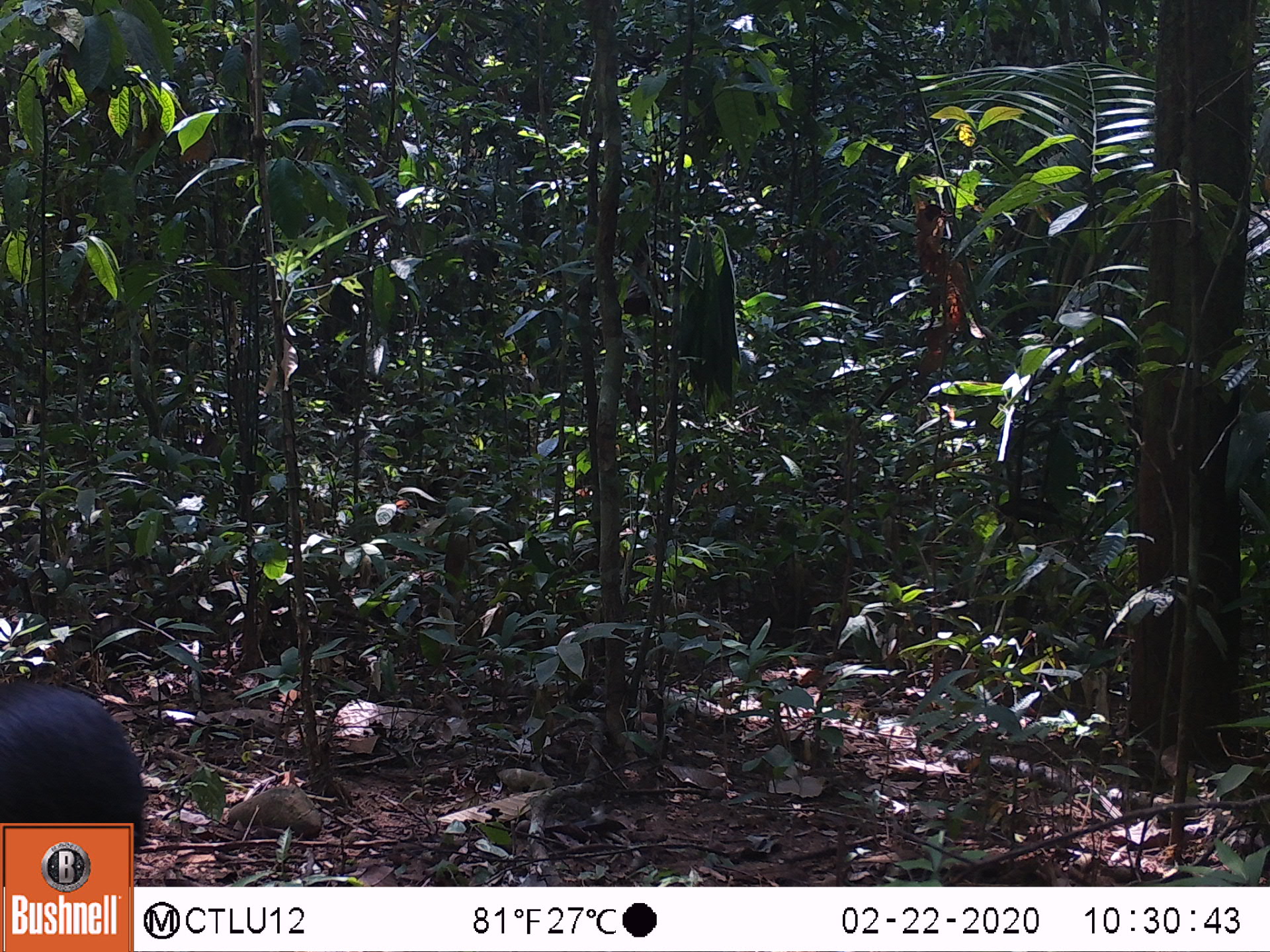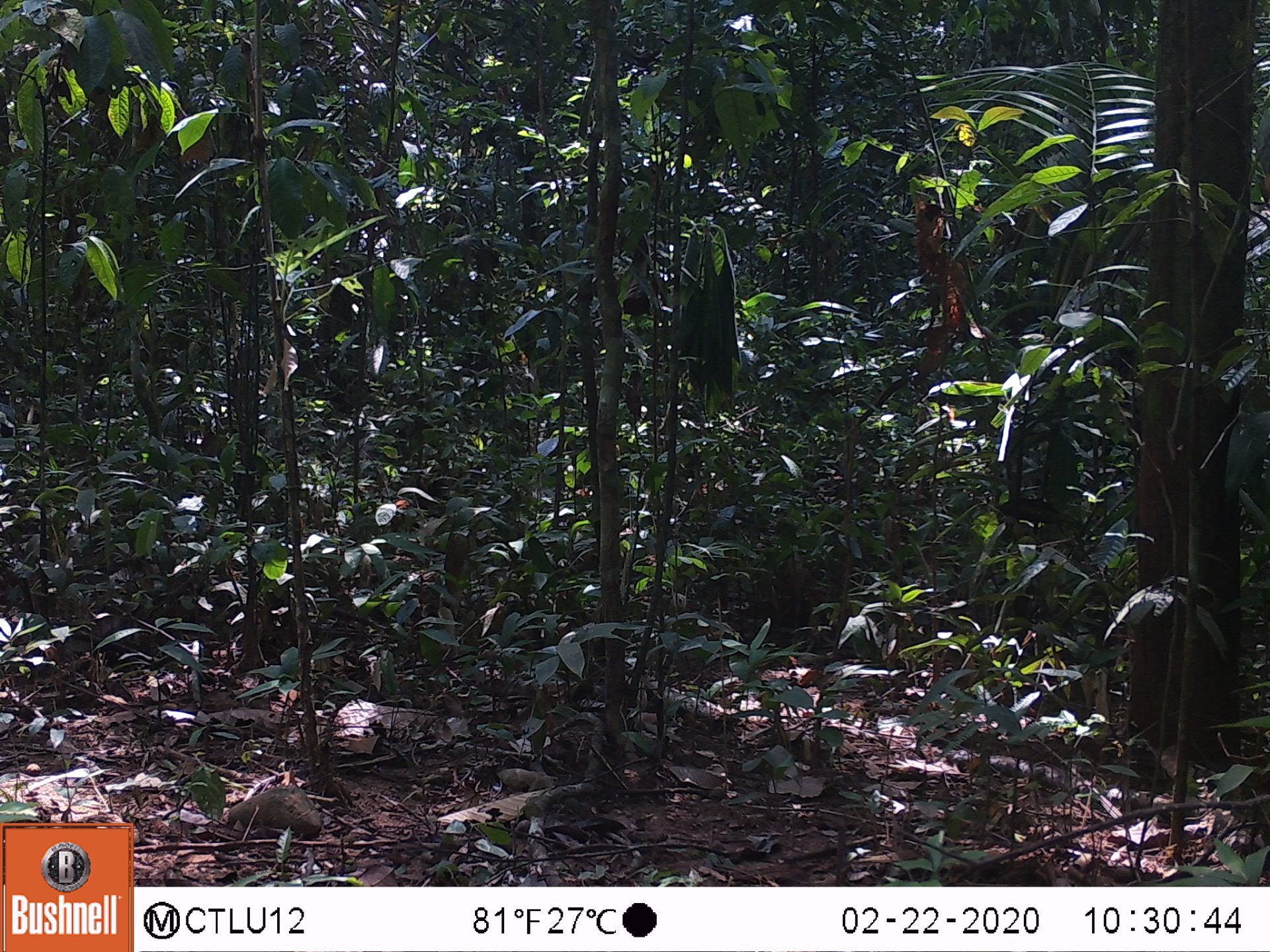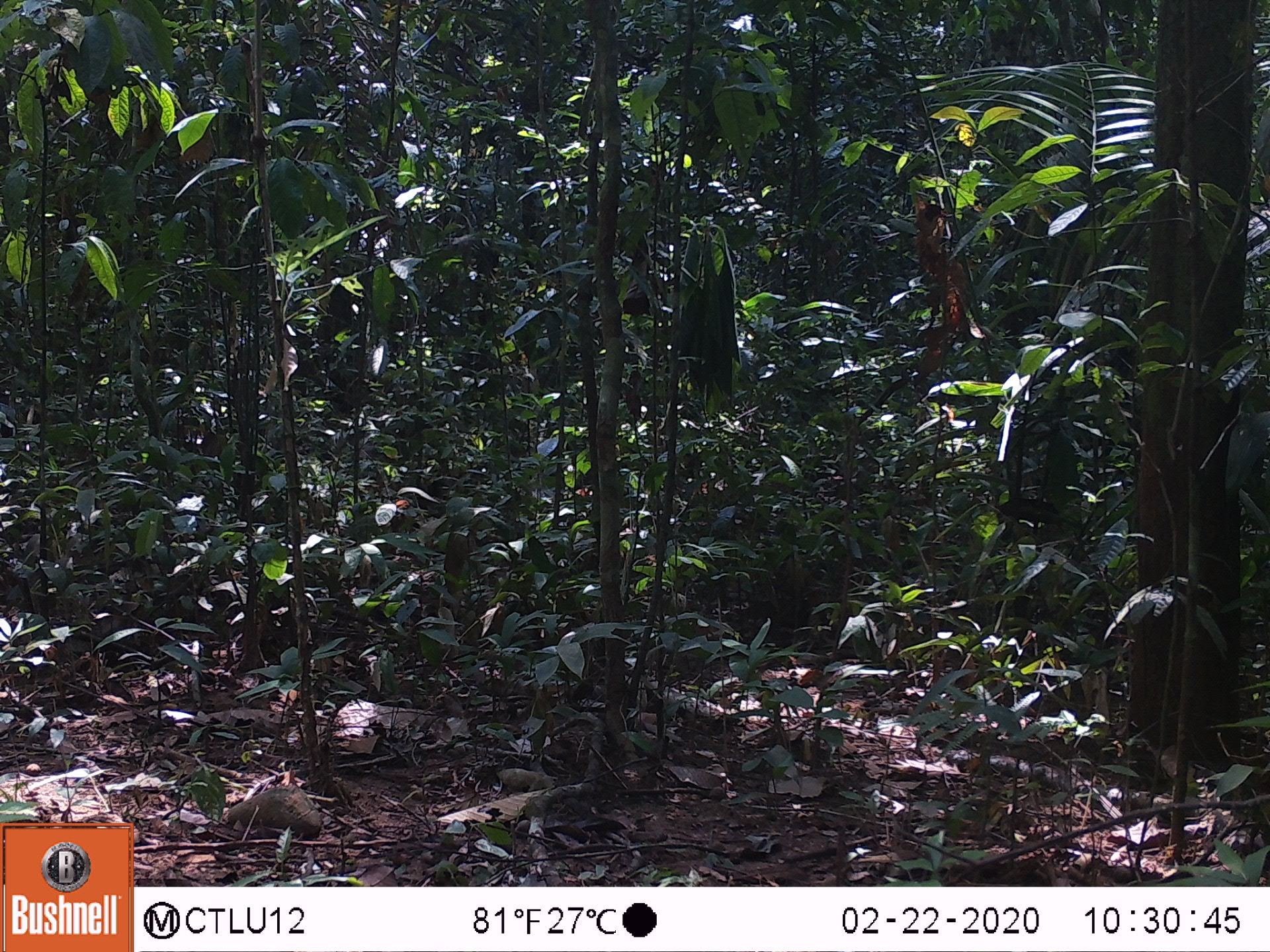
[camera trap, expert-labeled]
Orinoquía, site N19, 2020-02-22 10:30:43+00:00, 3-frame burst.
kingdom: Animalia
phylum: Chordata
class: Mammalia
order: Rodentia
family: Dasyproctidae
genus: Dasyprocta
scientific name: Dasyprocta fuliginosa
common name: black agouti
Black agouti (Dasyprocta fuliginosa).